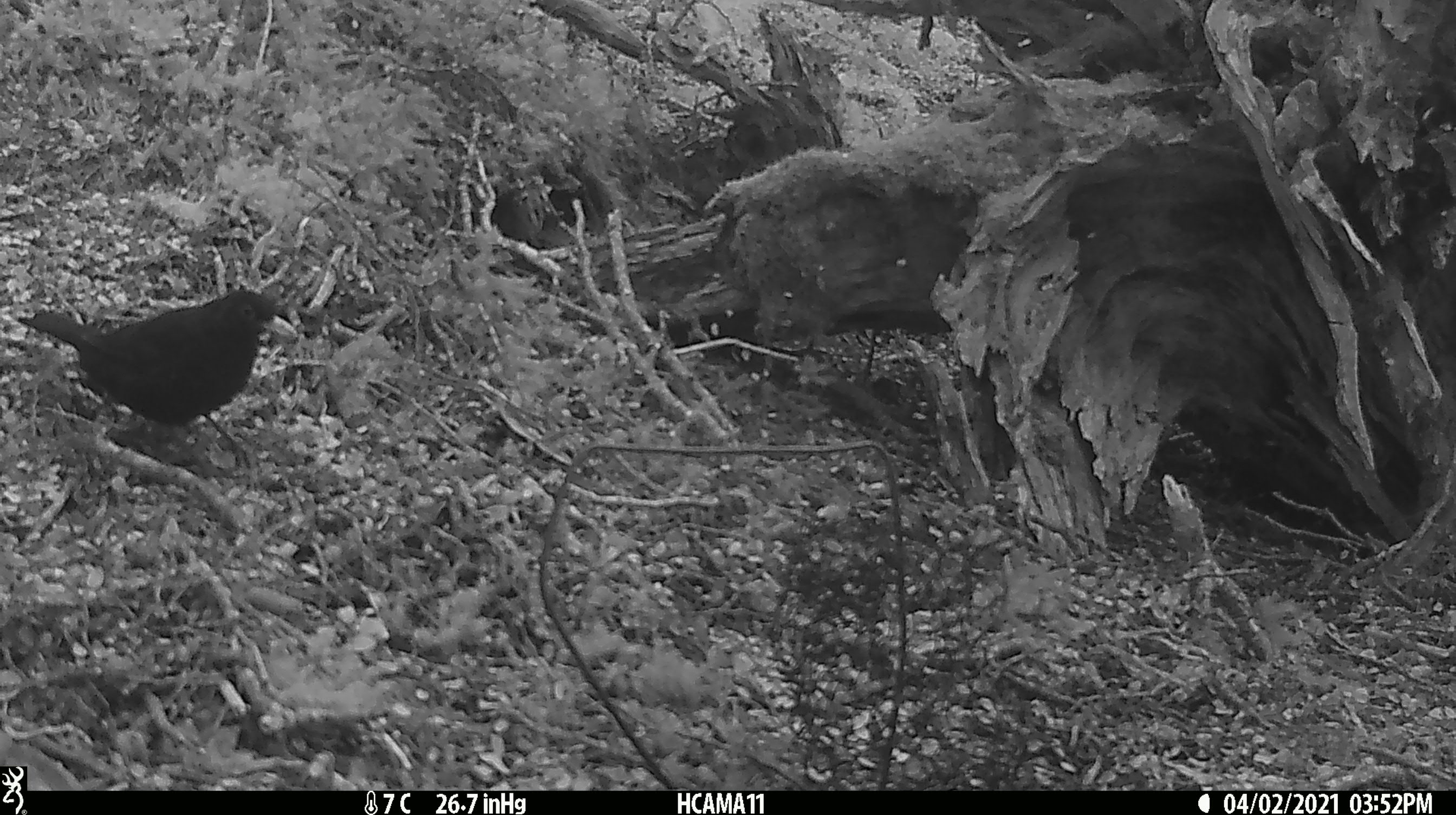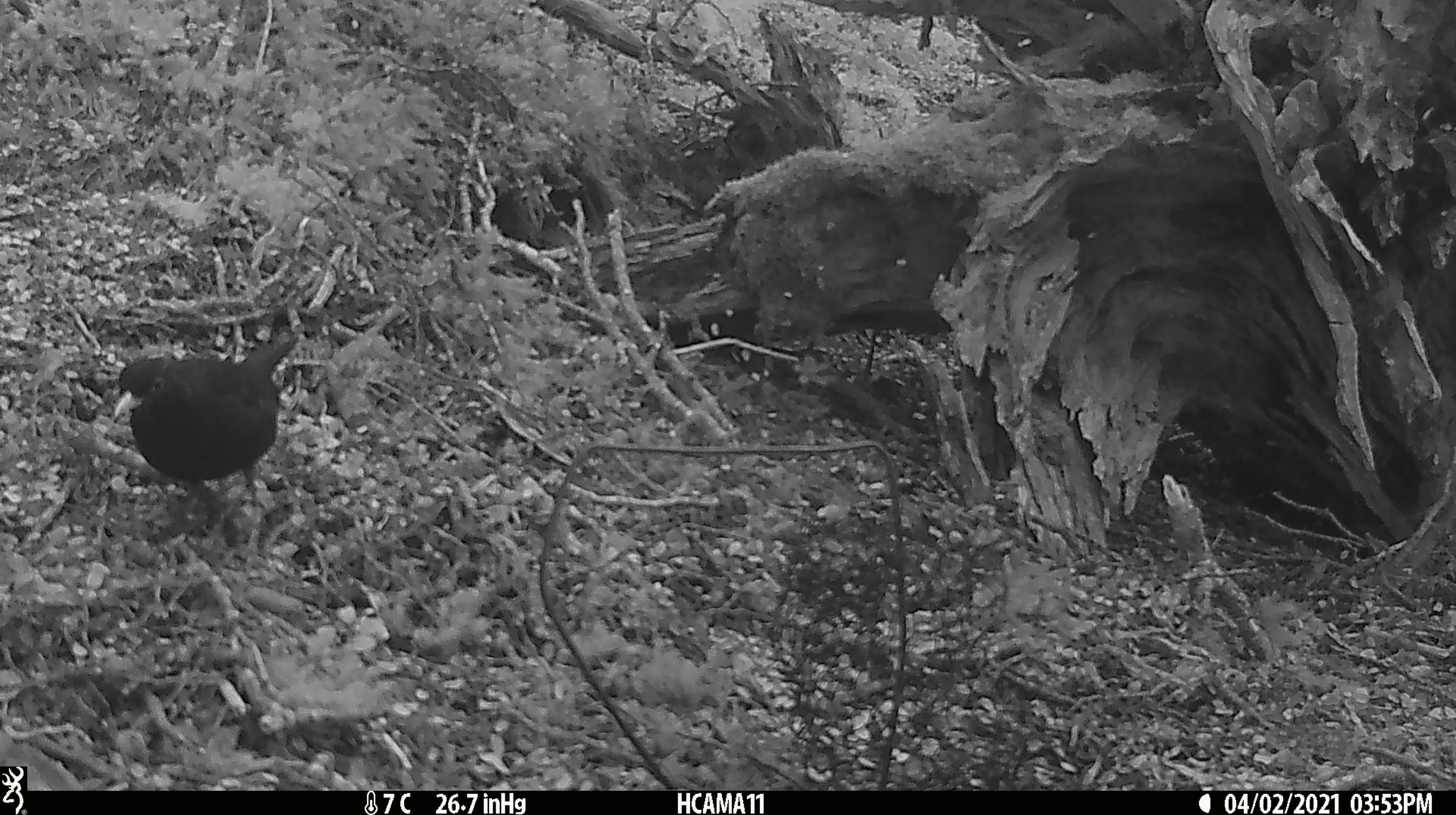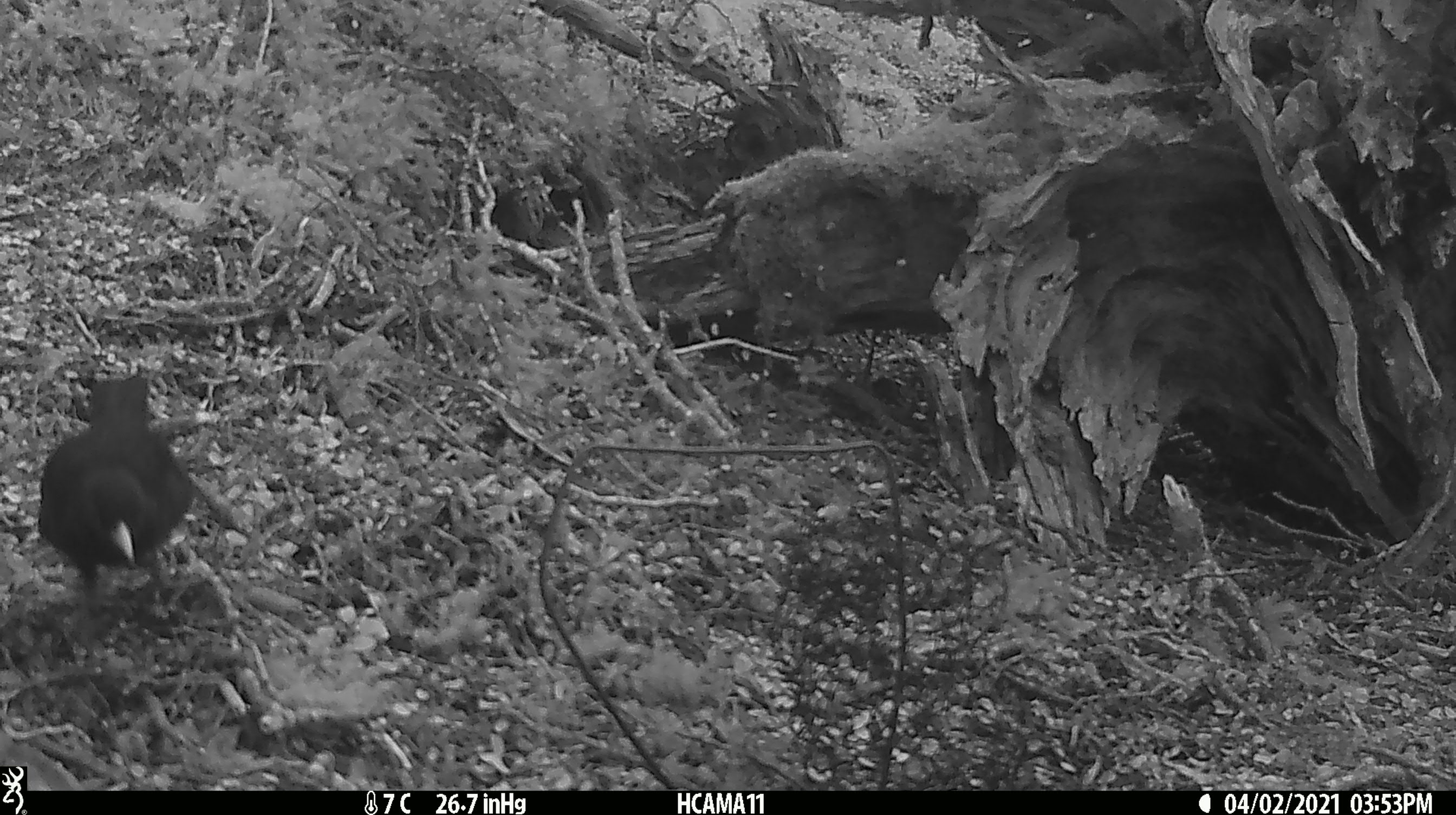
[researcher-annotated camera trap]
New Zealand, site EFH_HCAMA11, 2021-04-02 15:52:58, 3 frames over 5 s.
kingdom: Animalia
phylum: Chordata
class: Aves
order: Passeriformes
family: Turdidae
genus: Turdus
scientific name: Turdus merula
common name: eurasian blackbird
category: blackbird